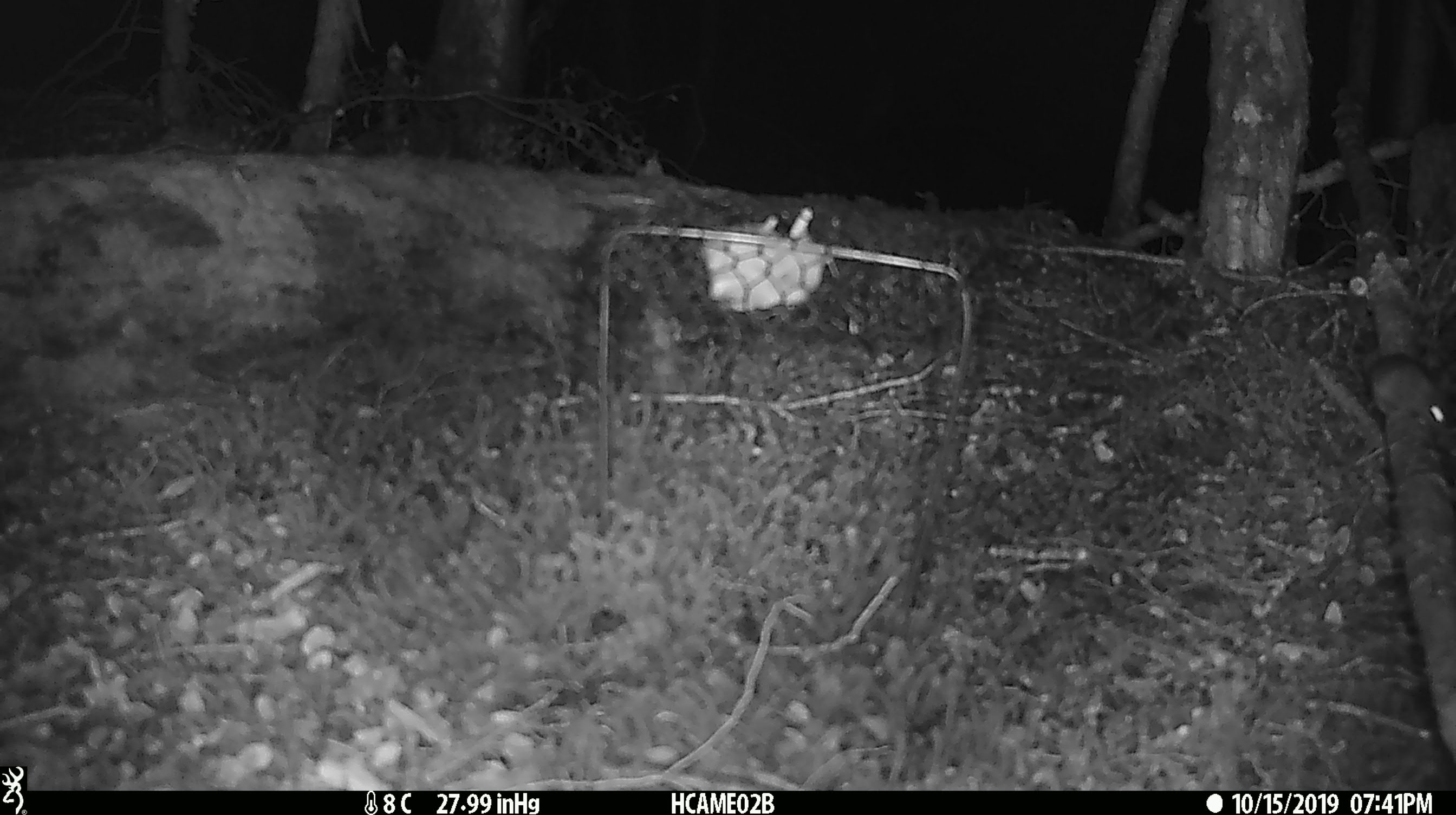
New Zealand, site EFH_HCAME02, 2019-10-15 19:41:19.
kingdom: Animalia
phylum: Chordata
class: Mammalia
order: Rodentia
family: Muridae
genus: Mus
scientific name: Mus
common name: mouse